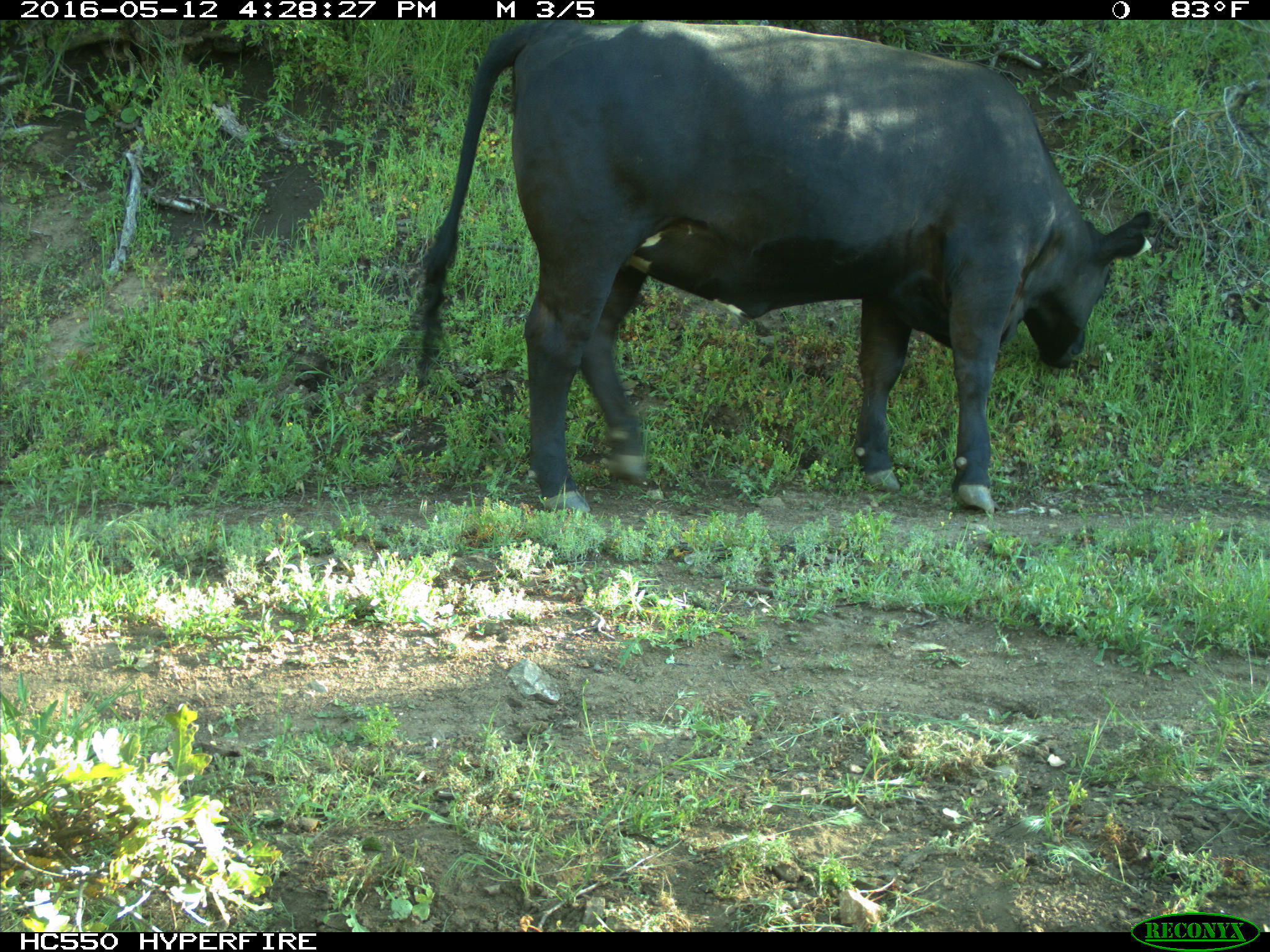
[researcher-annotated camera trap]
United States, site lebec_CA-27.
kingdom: Animalia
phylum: Chordata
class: Mammalia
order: Artiodactyla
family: Bovidae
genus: Bos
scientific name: Bos taurus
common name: domestic cow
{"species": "Bos taurus (domestic cow)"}